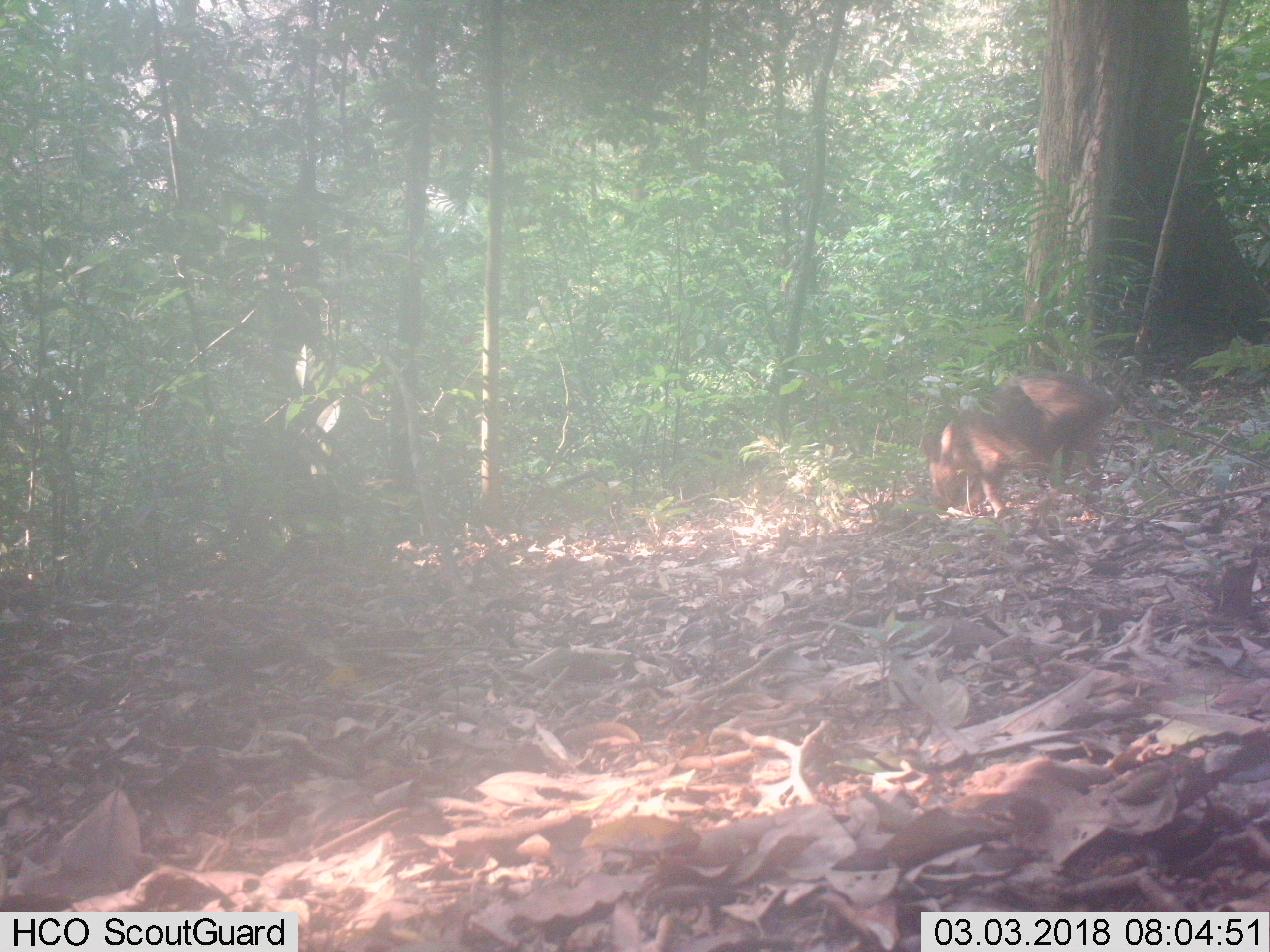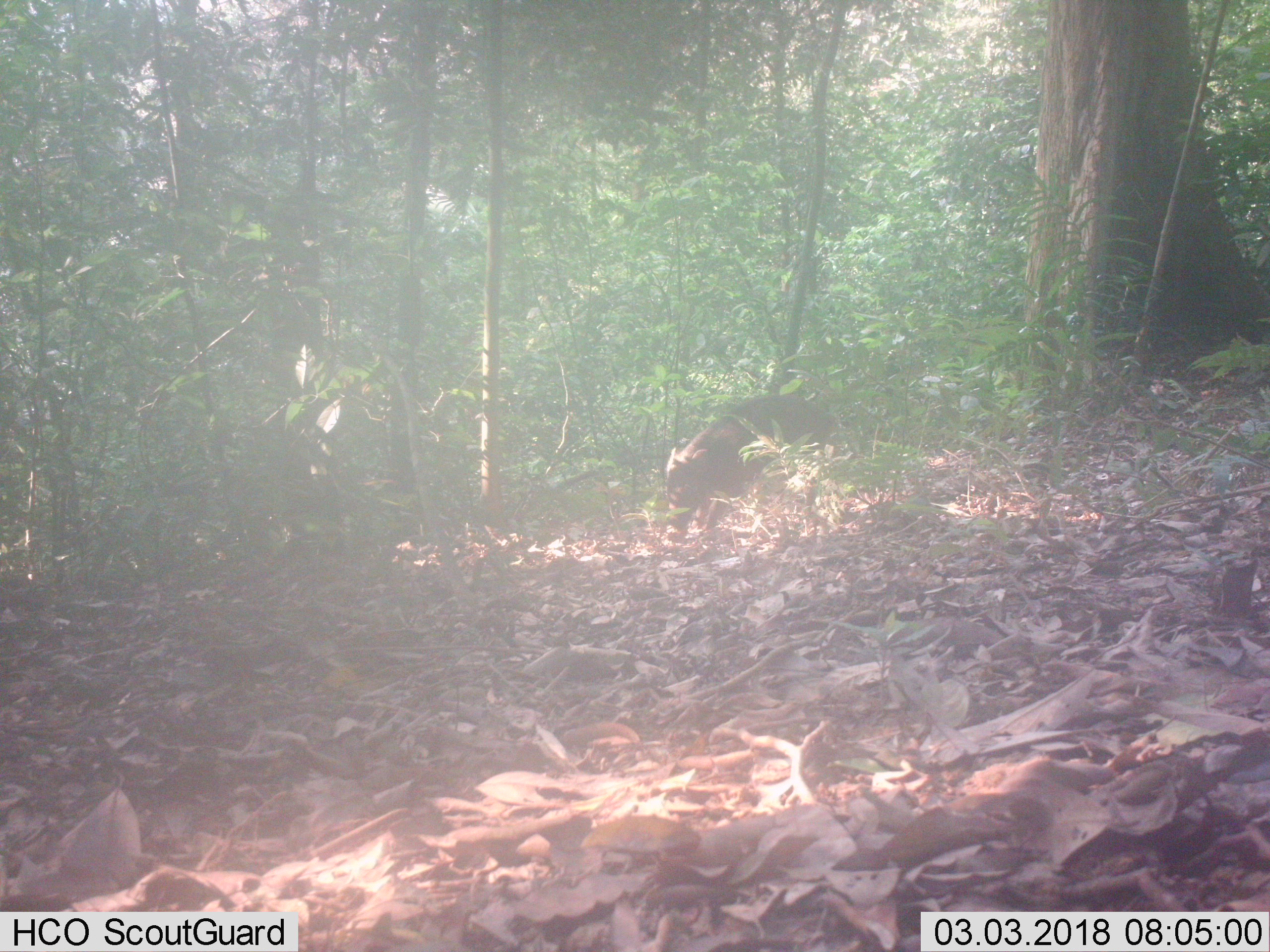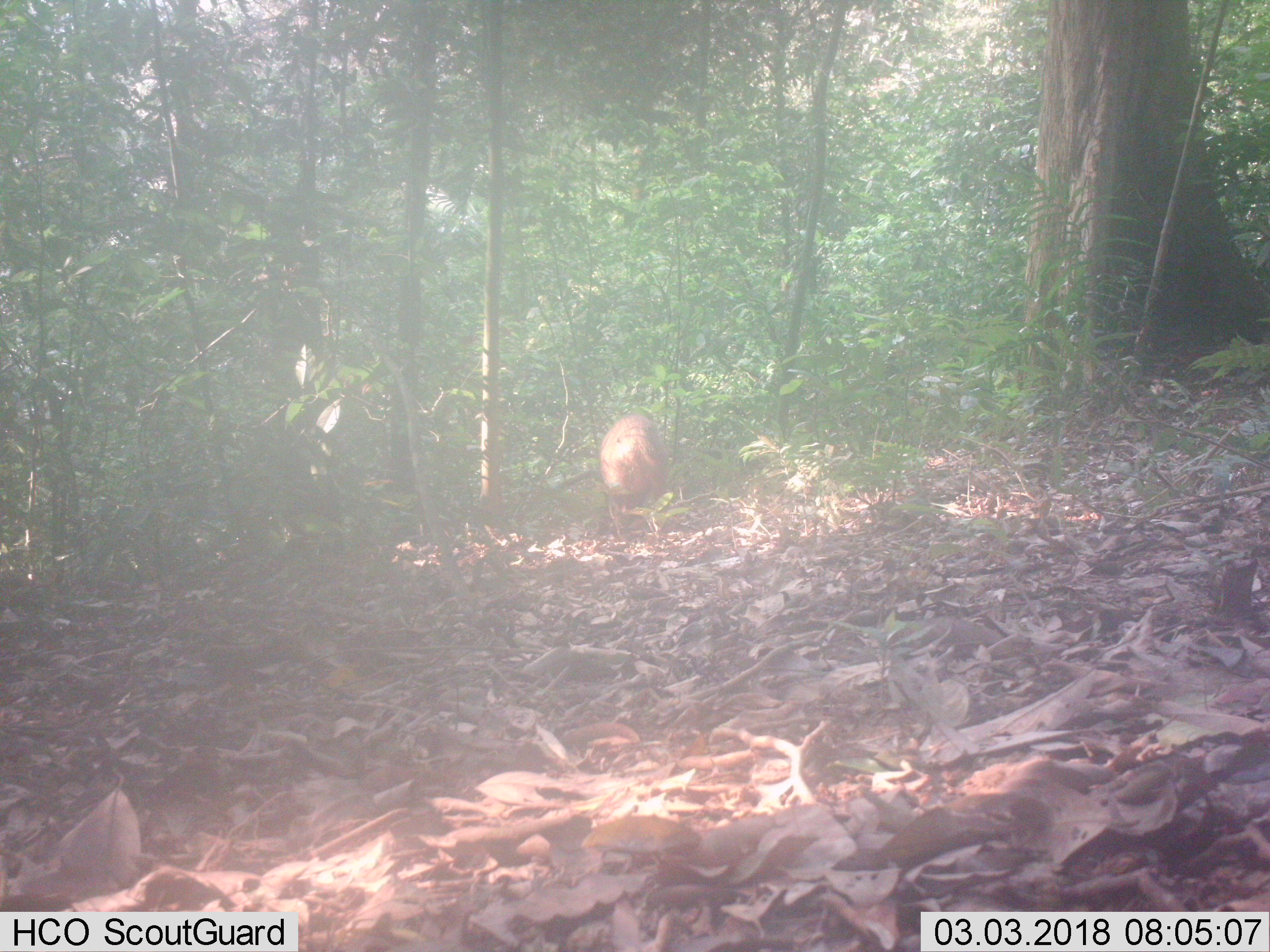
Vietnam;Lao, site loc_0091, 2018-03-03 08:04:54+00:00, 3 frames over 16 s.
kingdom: Animalia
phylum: Chordata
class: Mammalia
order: Artiodactyla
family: Suidae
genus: Sus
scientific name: Sus scrofa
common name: eurasian wild pig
Eurasian wild pig (Sus scrofa). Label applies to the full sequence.